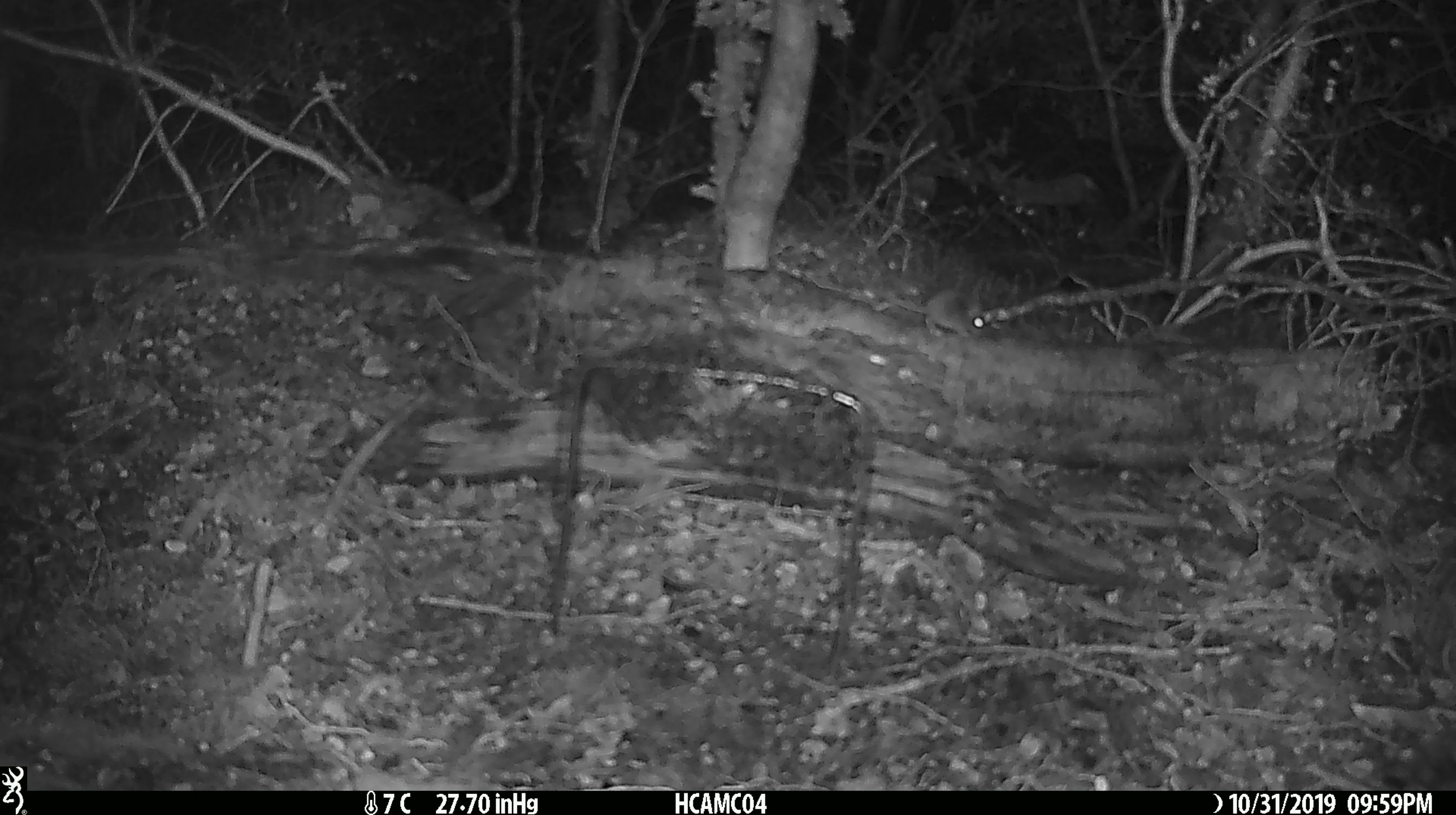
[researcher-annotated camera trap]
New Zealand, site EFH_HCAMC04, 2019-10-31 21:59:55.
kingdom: Animalia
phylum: Chordata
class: Mammalia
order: Rodentia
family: Muridae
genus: Mus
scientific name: Mus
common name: mouse